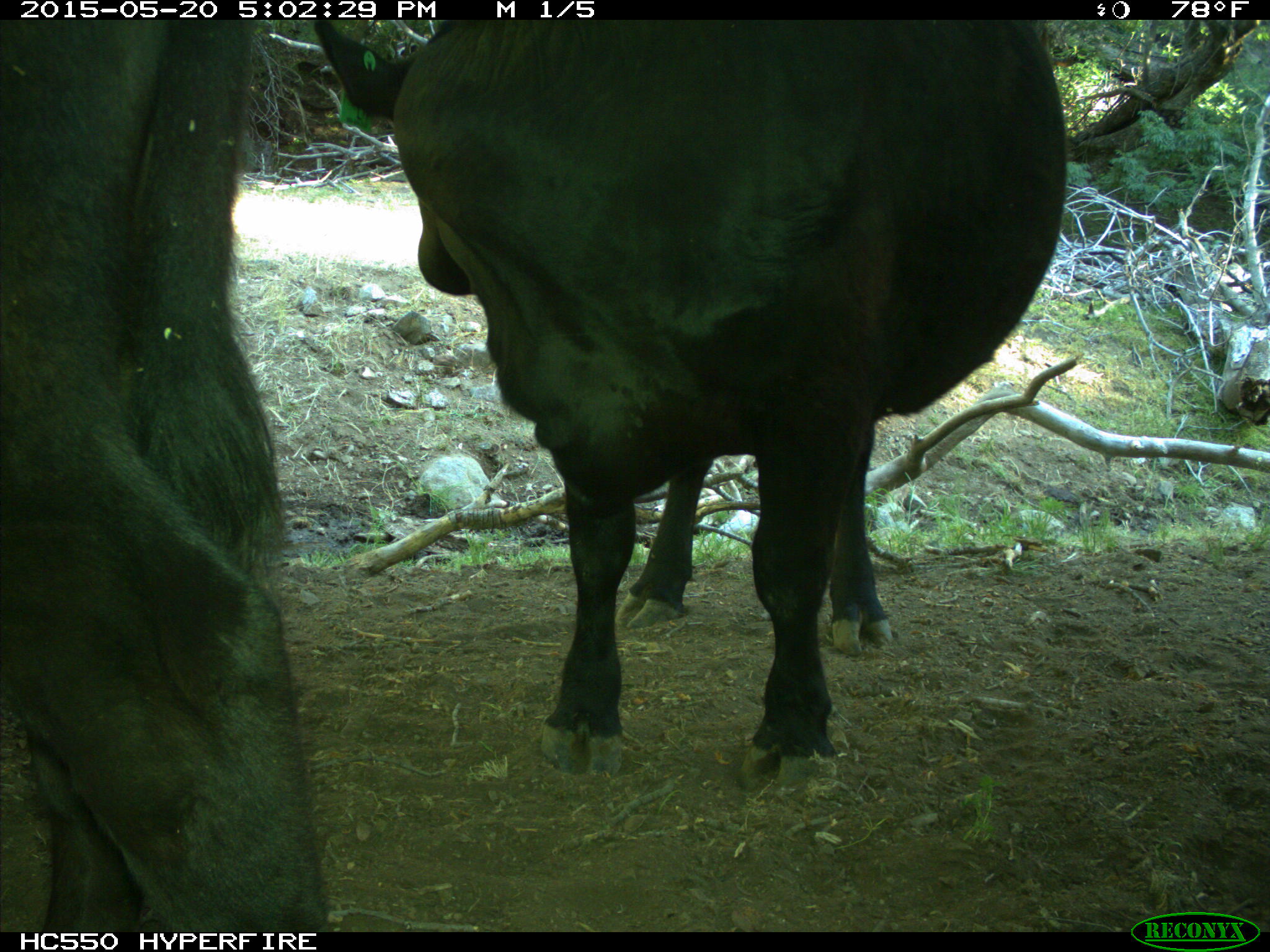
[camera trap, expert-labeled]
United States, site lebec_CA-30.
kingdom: Animalia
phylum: Chordata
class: Mammalia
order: Artiodactyla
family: Bovidae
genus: Bos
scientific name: Bos taurus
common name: domestic cow